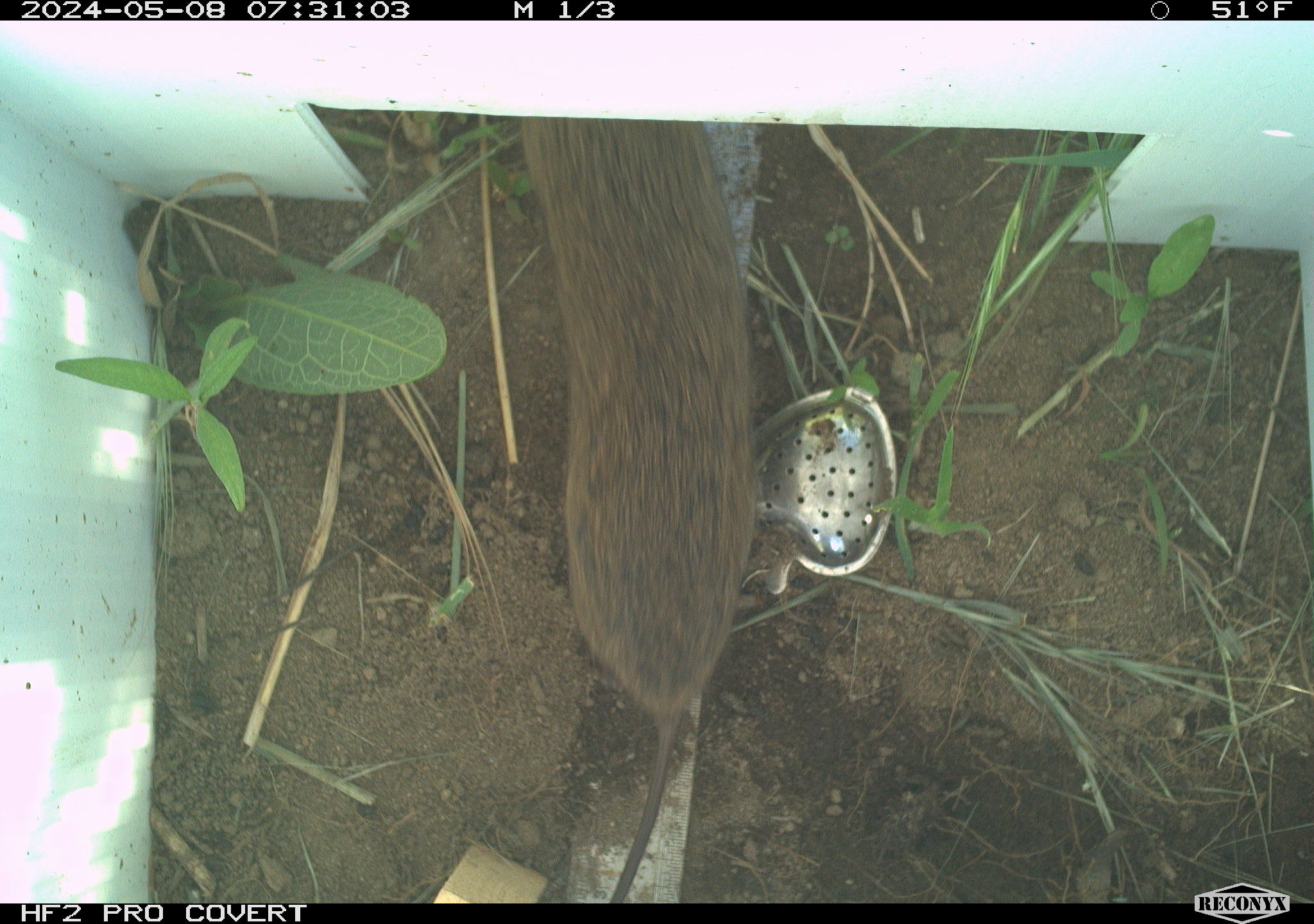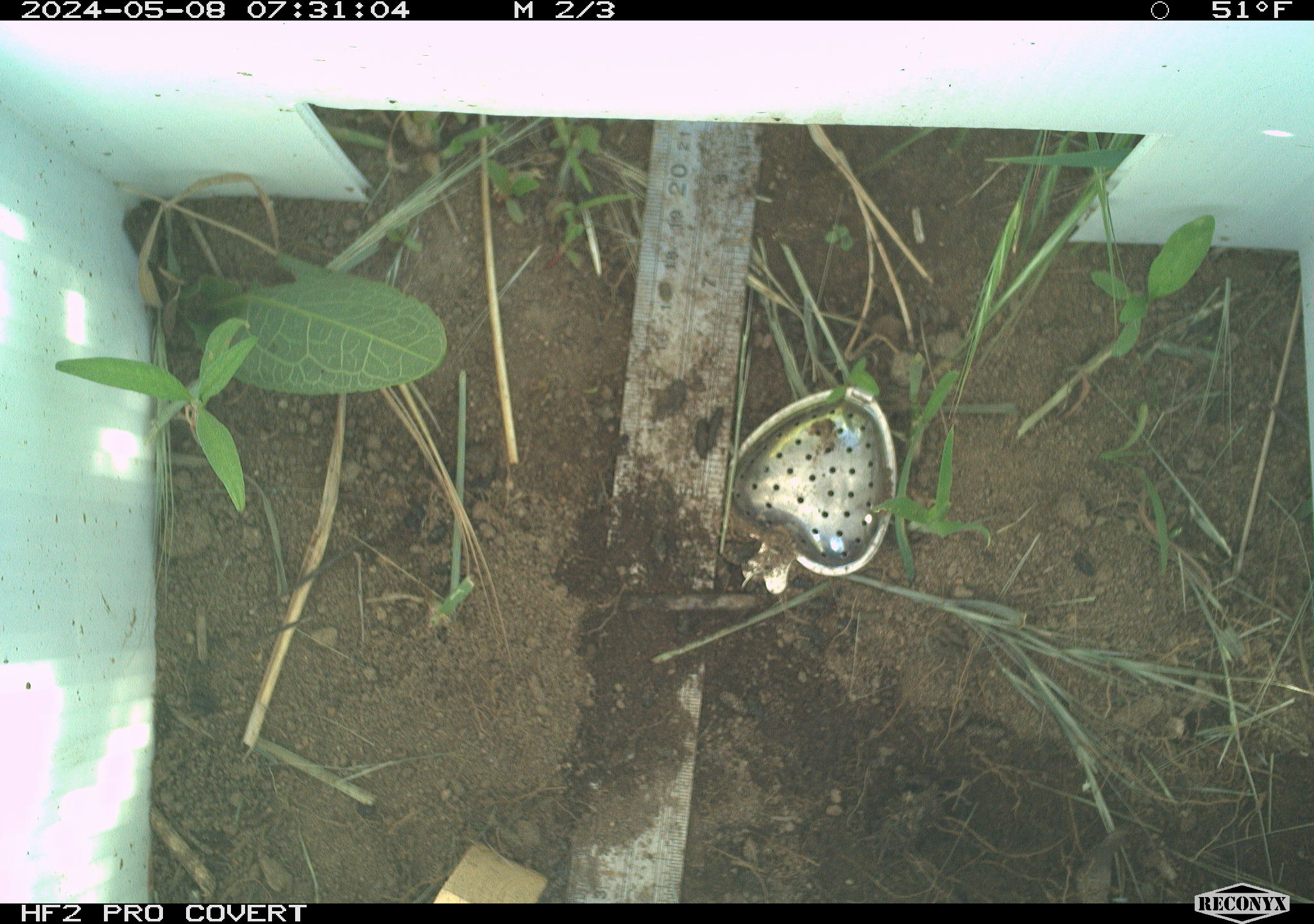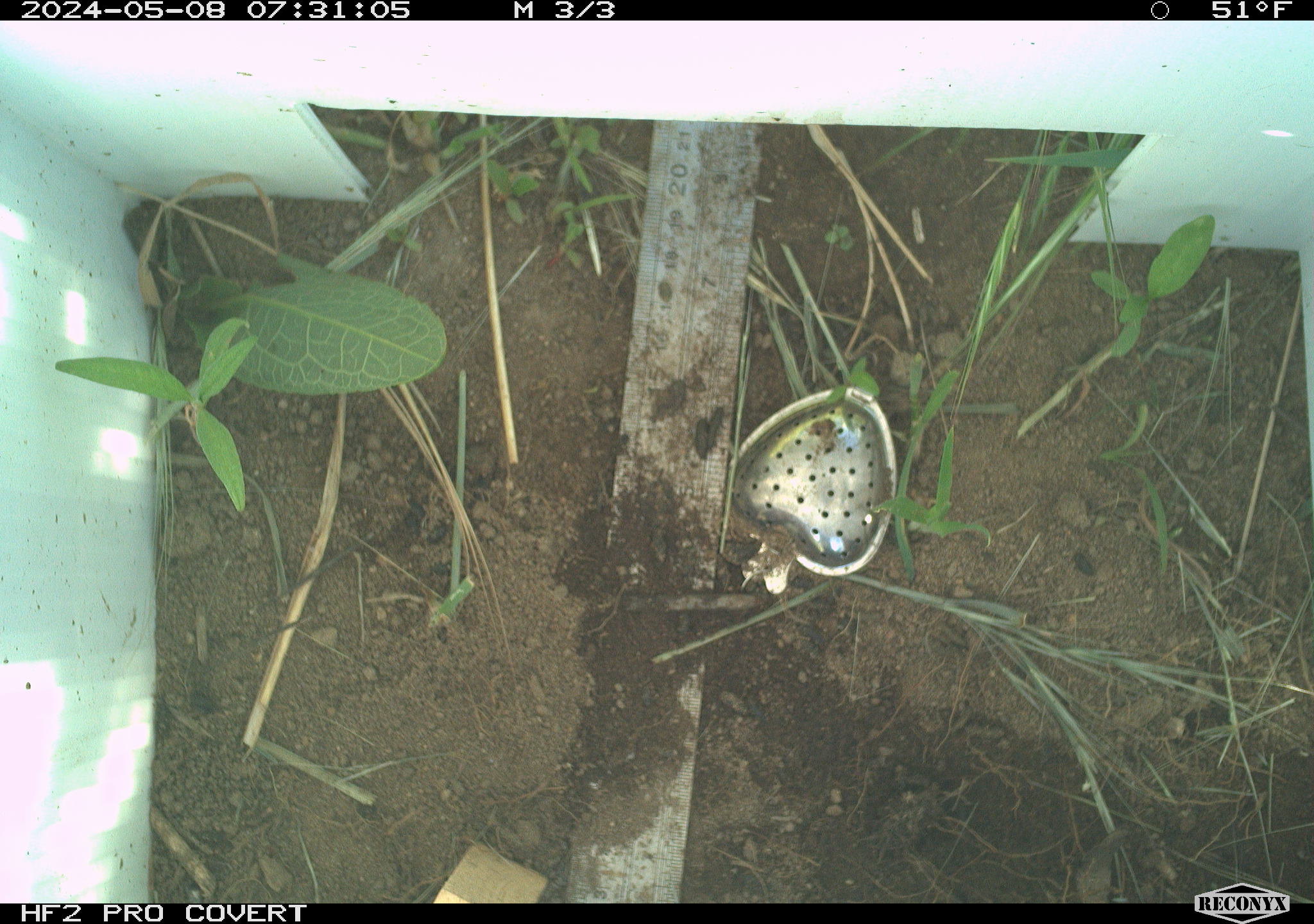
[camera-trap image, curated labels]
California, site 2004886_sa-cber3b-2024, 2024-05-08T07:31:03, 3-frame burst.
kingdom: Animalia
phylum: Chordata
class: Mammalia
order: Rodentia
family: Cricetidae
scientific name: Arvicolinae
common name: voles, lemmings, and muskrats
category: arvicolinae subfamily